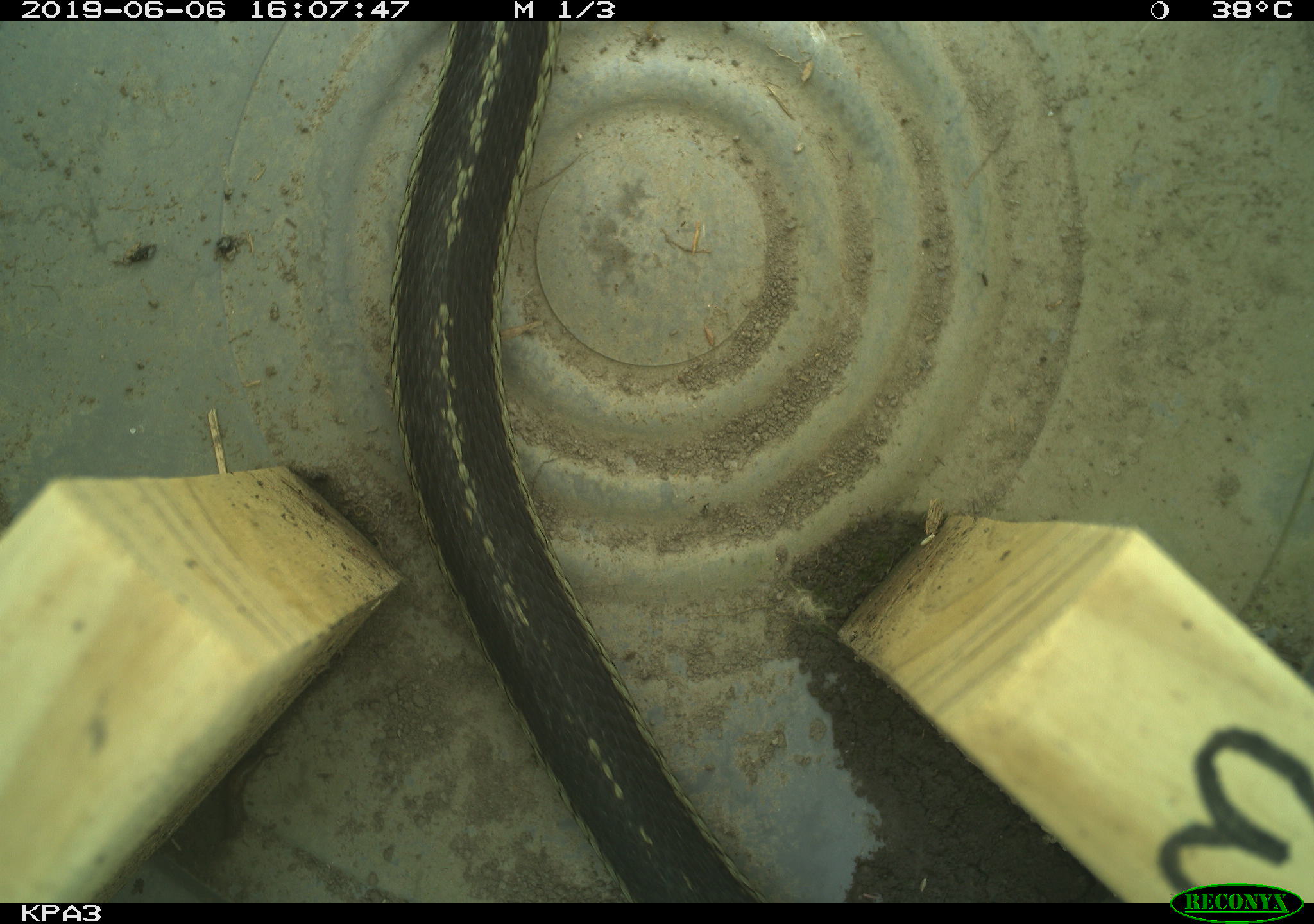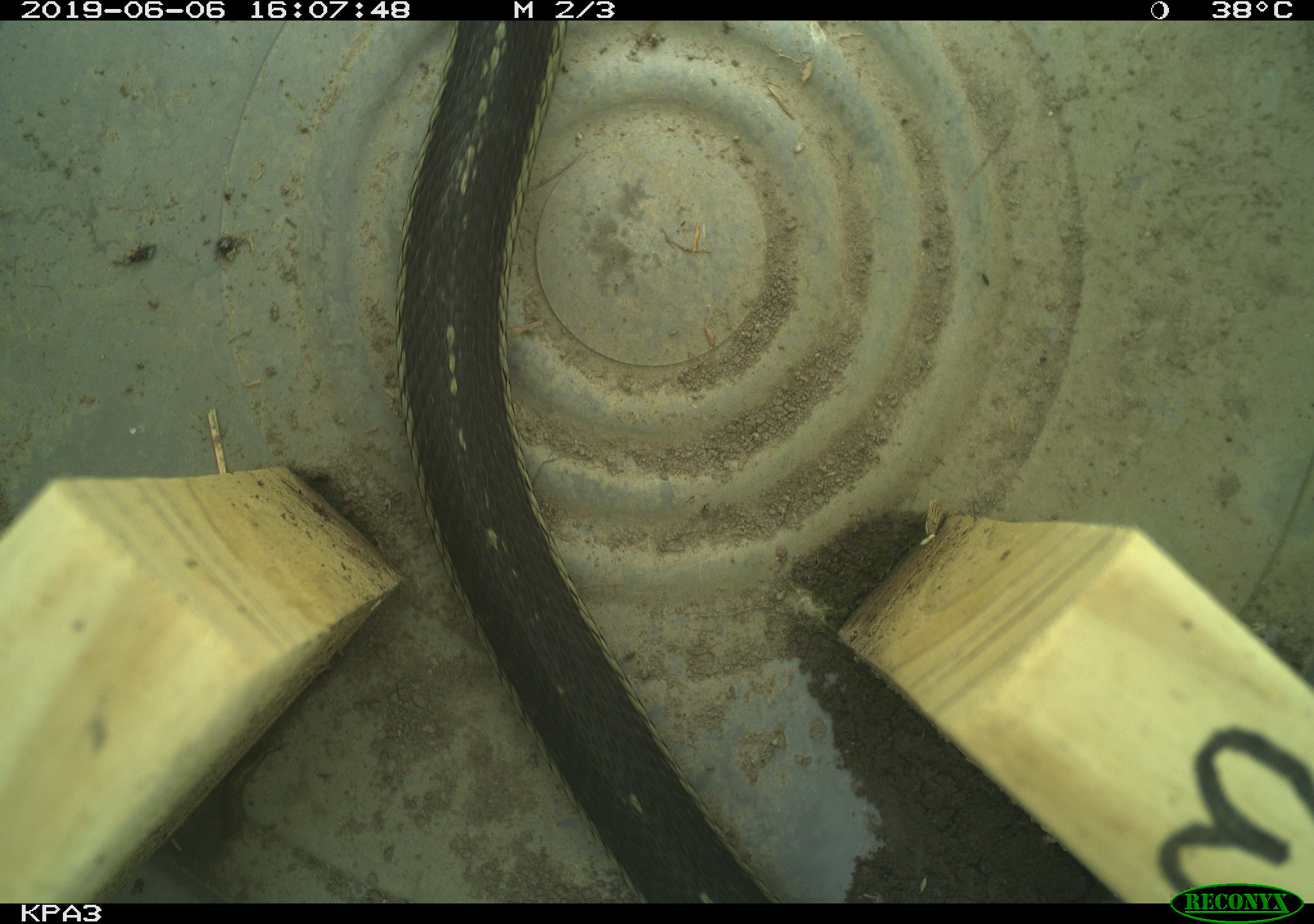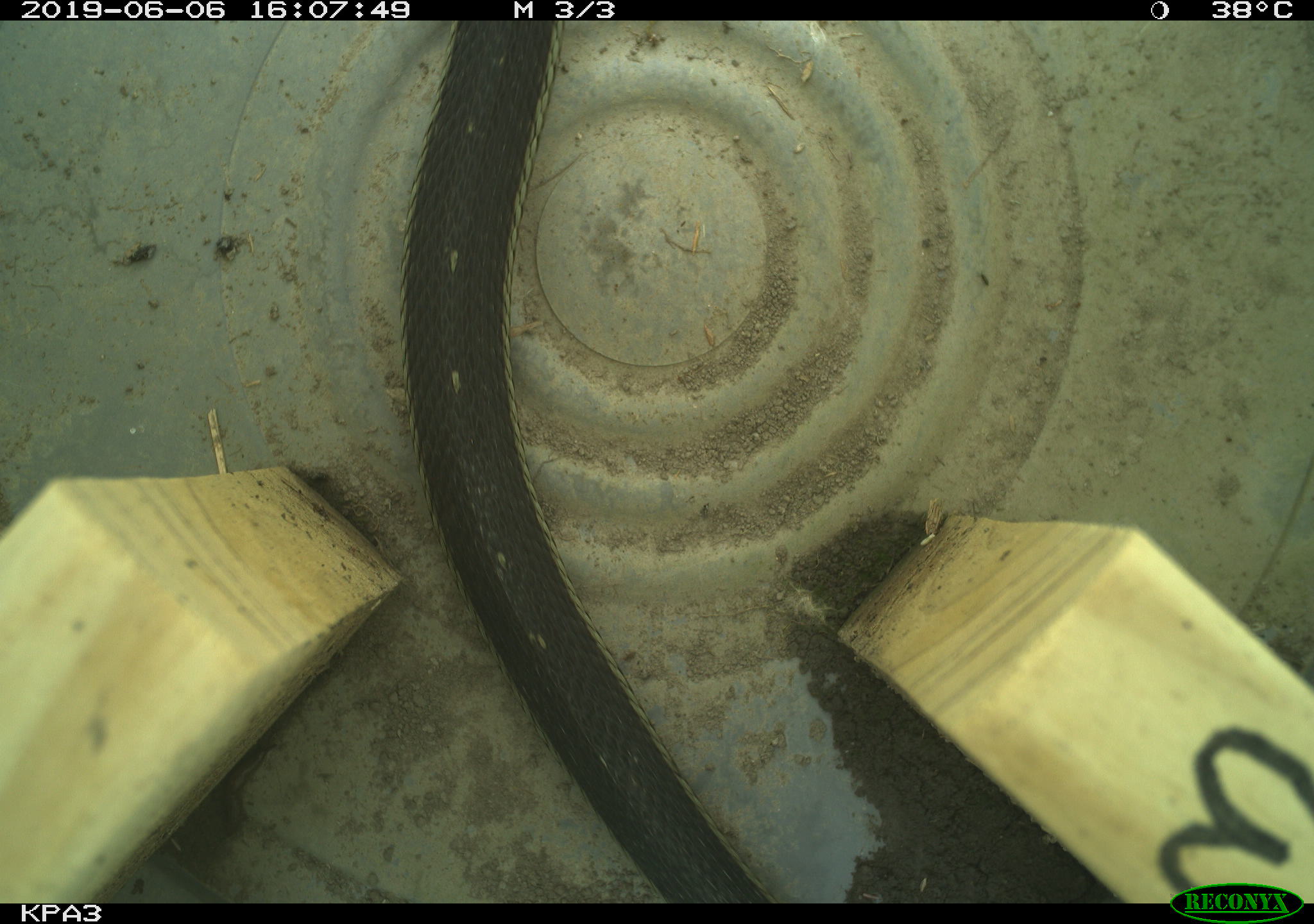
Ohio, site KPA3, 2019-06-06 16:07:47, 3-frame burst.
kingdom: Animalia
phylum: Chordata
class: Reptilia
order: Squamata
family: Colubridae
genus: Thamnophis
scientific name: Thamnophis sirtalis sirtalis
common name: eastern gartersnake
Eastern gartersnake (Thamnophis sirtalis sirtalis).